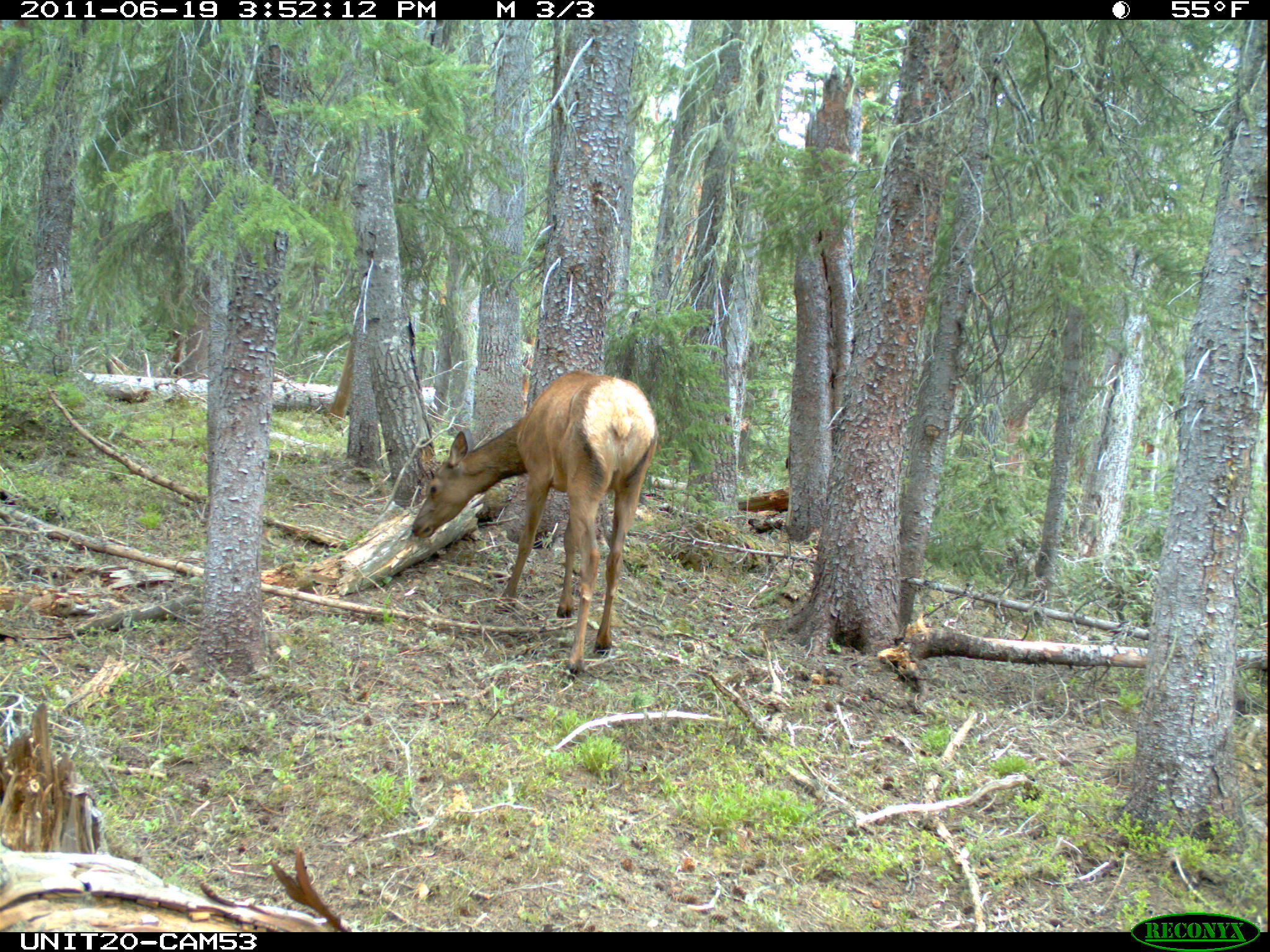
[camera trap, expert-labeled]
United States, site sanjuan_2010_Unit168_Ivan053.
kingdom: Animalia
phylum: Chordata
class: Mammalia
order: Artiodactyla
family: Cervidae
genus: Cervus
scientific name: Cervus elaphus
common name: red deer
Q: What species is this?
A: Cervus elaphus (red deer).